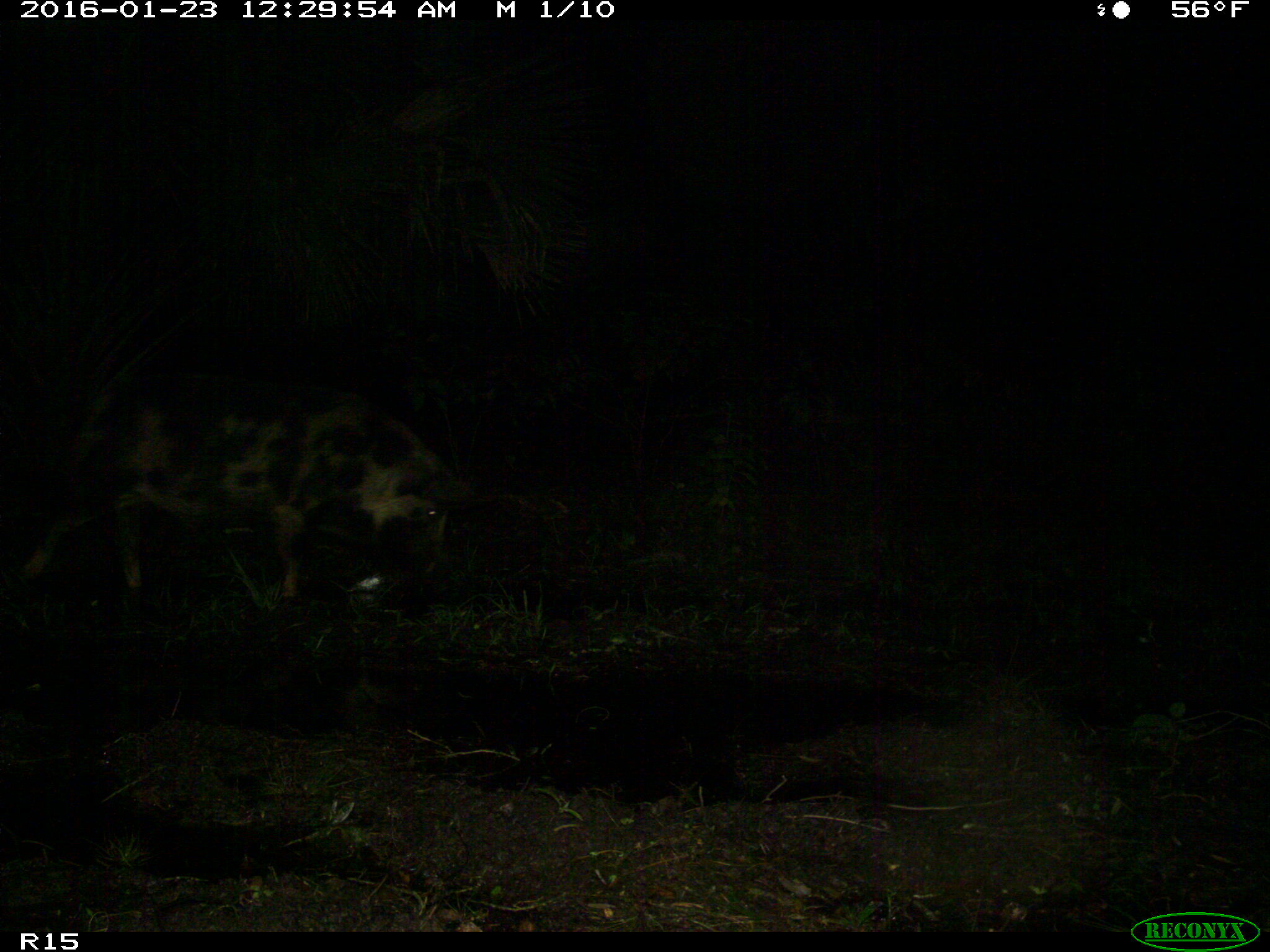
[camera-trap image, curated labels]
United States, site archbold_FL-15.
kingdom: Animalia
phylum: Chordata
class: Mammalia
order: Artiodactyla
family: Suidae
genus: Sus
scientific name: Sus scrofa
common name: wild boar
Sus scrofa (wild boar).